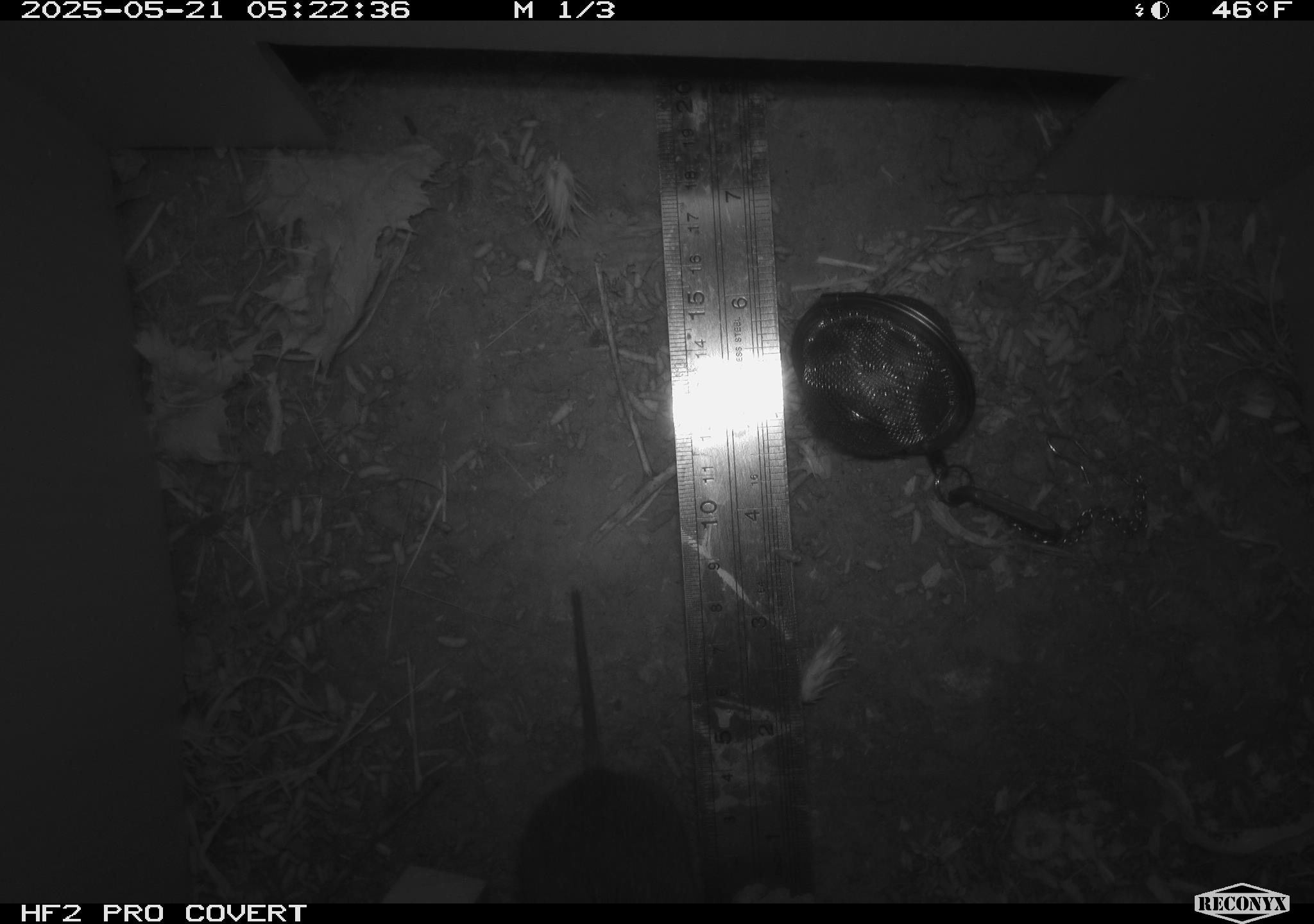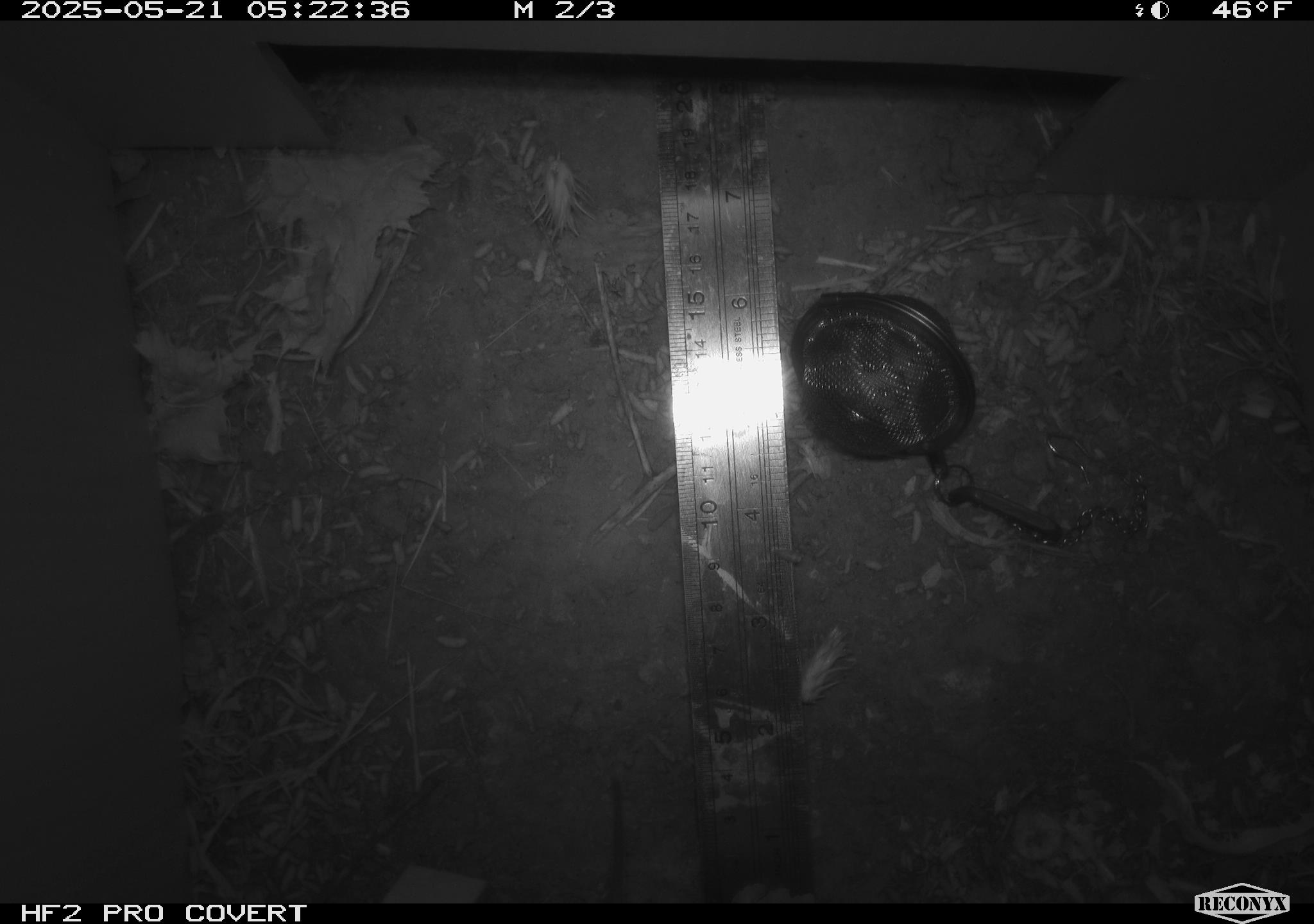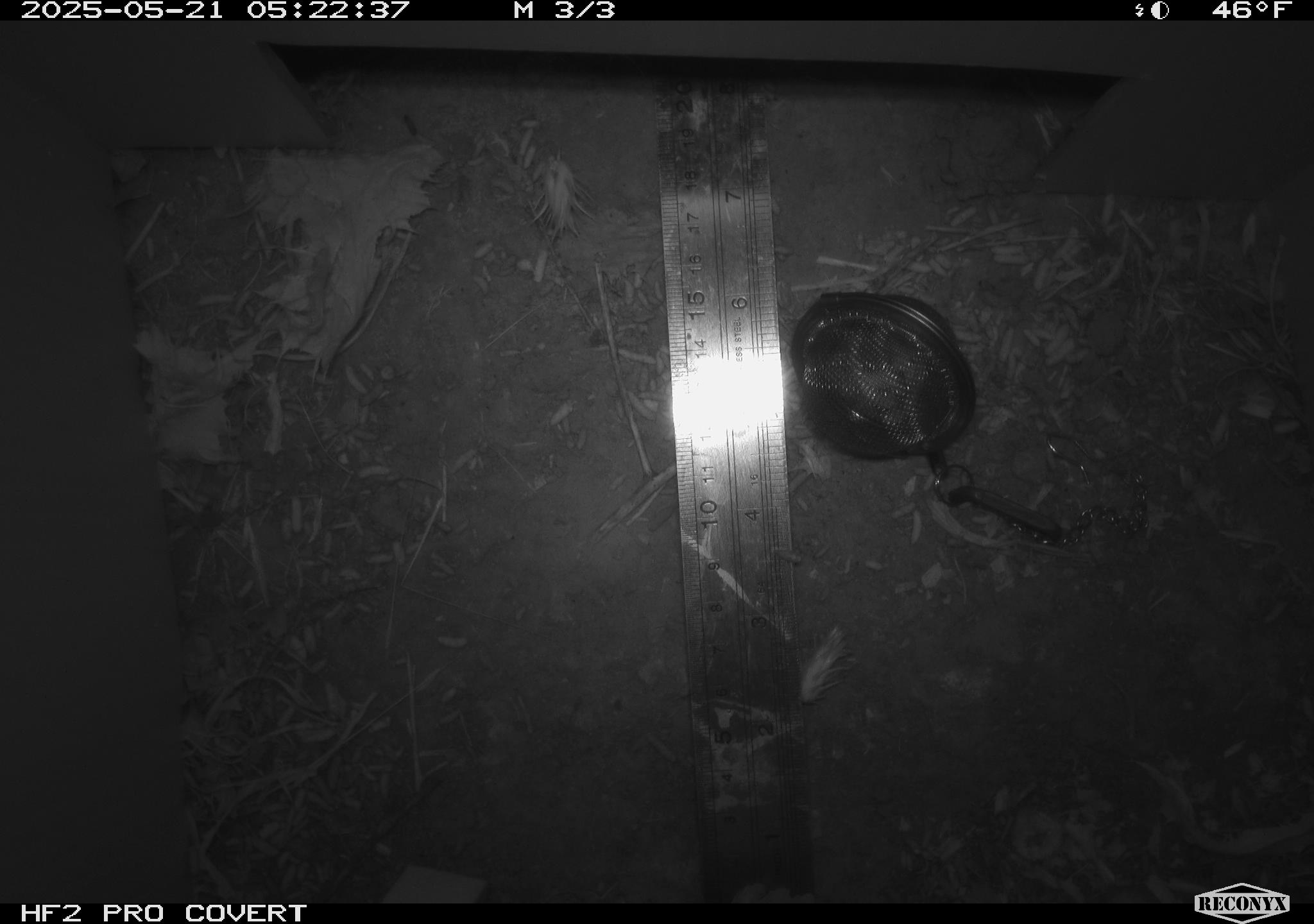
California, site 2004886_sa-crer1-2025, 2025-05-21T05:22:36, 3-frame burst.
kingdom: Animalia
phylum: Chordata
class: Mammalia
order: Rodentia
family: Cricetidae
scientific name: Arvicolinae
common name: voles, lemmings, and muskrats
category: arvicolinae subfamily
Arvicolinae subfamily (voles, lemmings, and muskrats) (Arvicolinae).